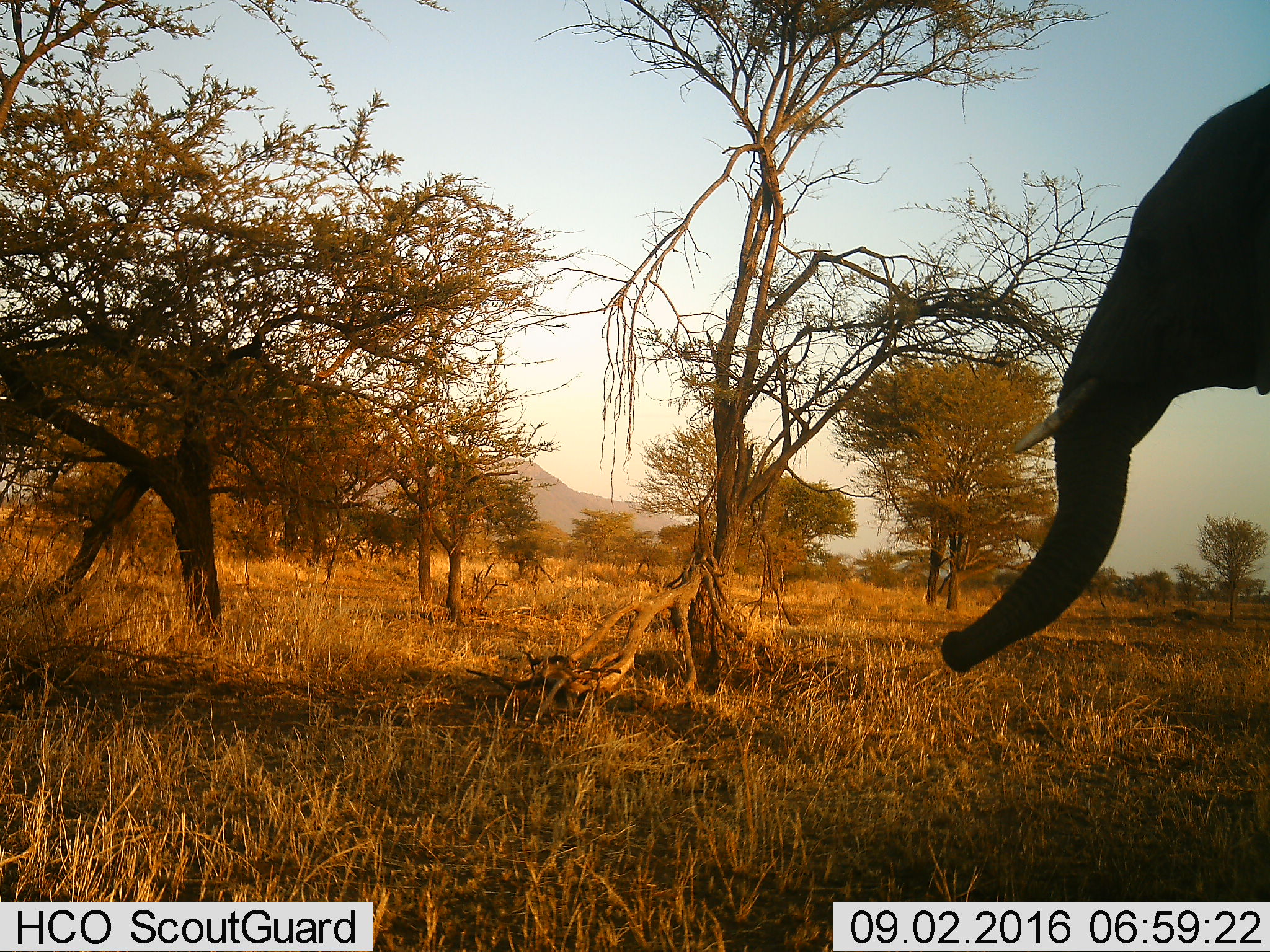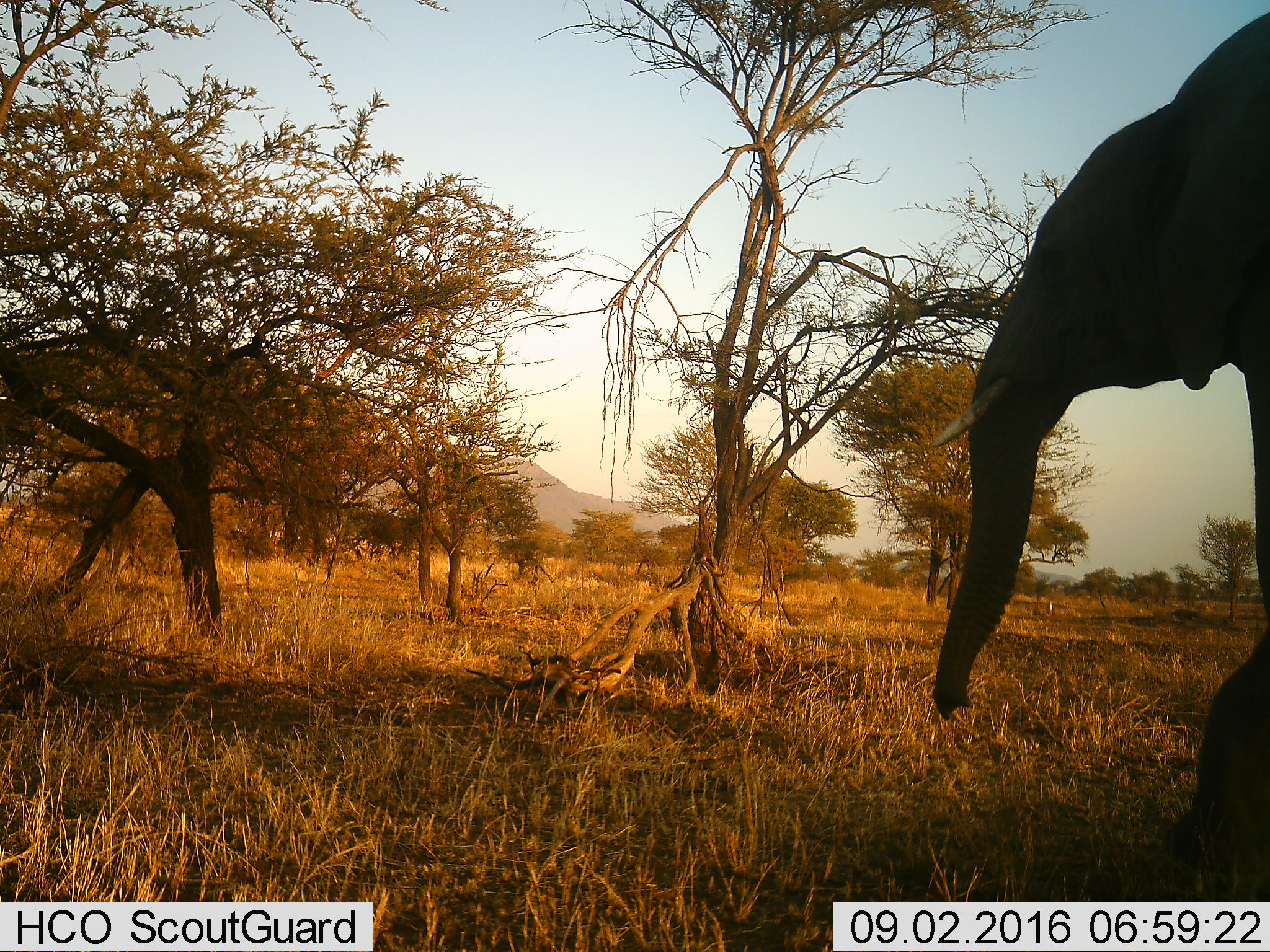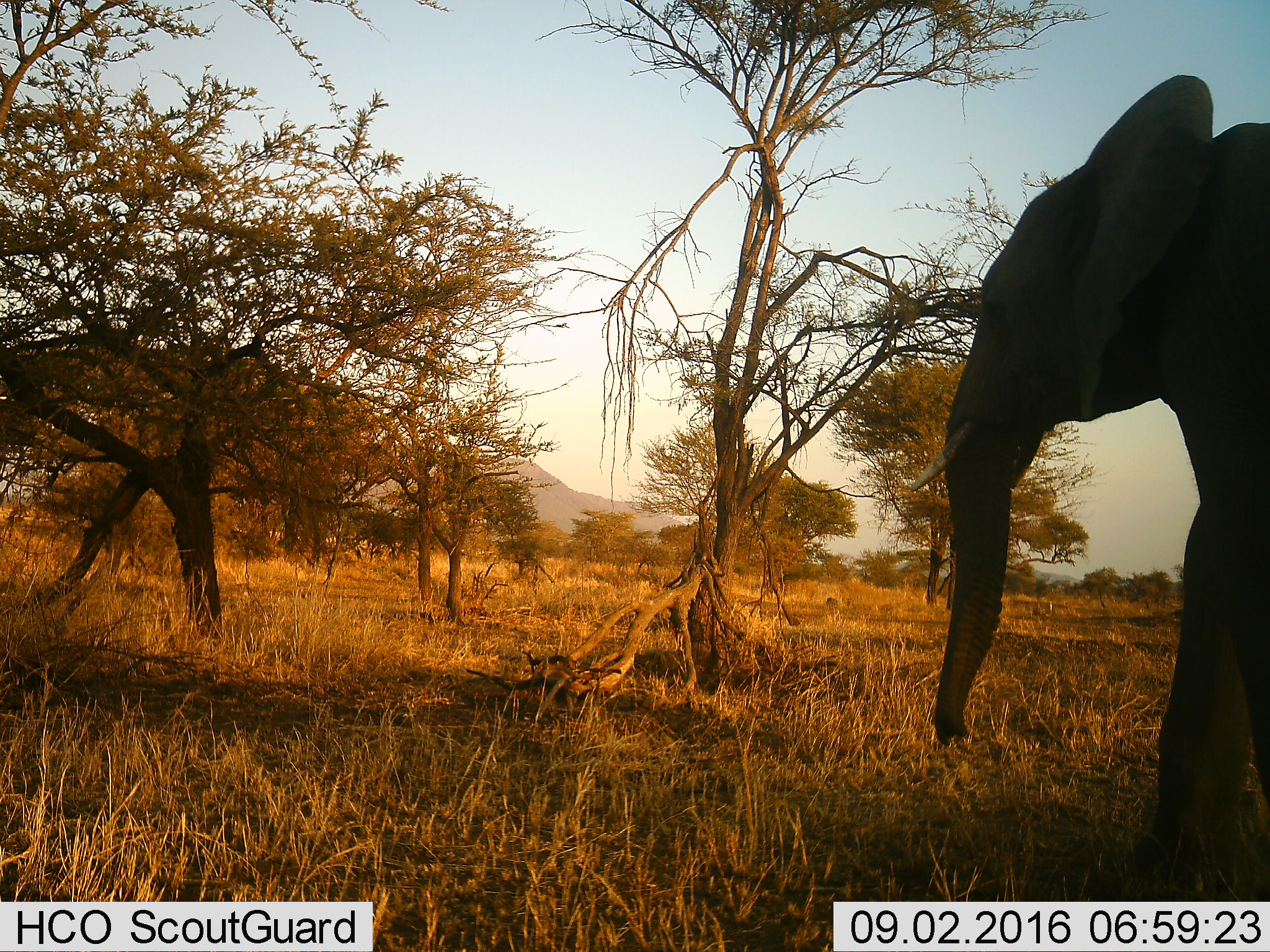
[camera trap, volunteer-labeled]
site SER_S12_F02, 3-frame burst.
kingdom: Animalia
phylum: Chordata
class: Mammalia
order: Proboscidea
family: Elephantidae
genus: Loxodonta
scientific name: Loxodonta africana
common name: african bush elephant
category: elephant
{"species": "elephant (african bush elephant) (Loxodonta africana)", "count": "1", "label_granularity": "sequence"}